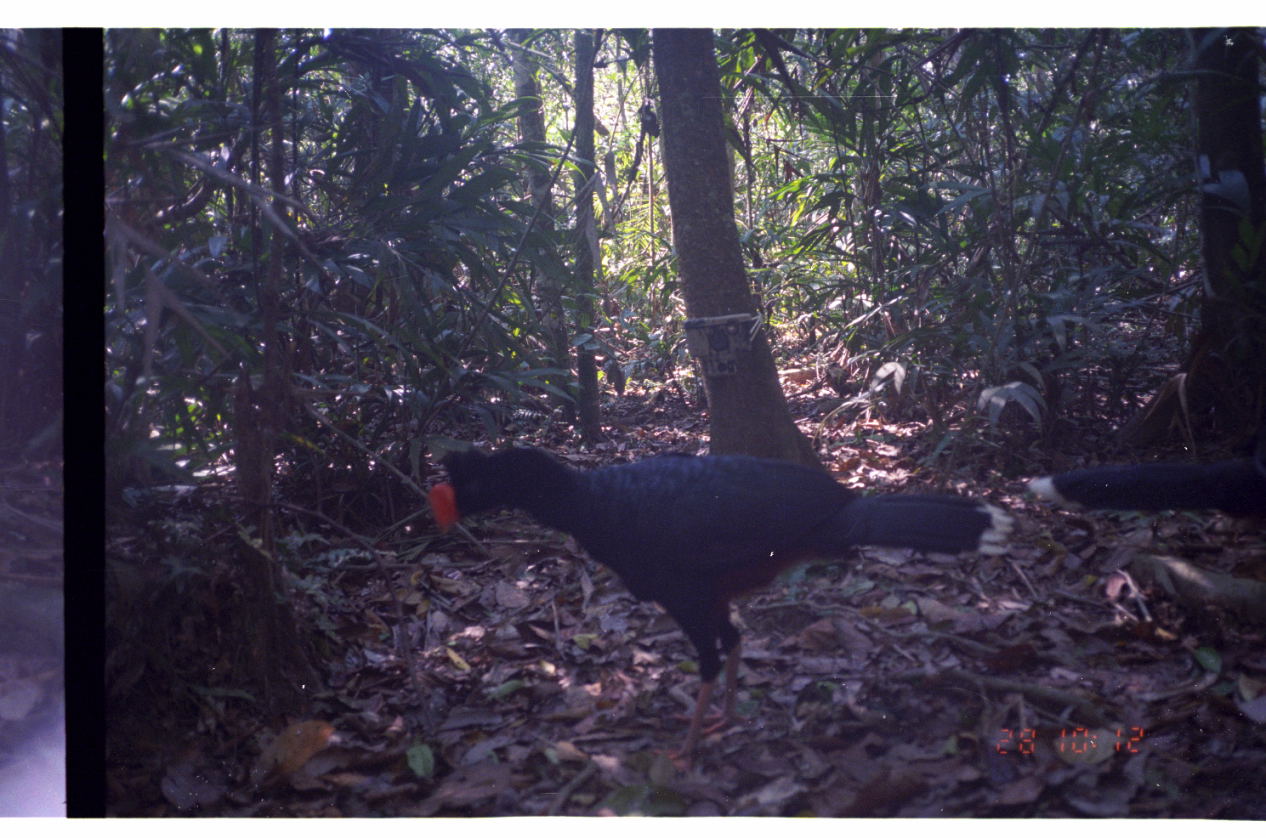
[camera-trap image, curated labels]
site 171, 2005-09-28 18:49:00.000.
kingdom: Animalia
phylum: Chordata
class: Aves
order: Galliformes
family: Cracidae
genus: Mitu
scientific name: Mitu tuberosum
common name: razor-billed curassow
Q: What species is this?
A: Mitu tuberosum (razor-billed curassow).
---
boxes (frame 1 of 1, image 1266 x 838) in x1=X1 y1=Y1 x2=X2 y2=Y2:
mitu tuberosum: x1=426 y1=446 x2=1015 y2=776; x1=1026 y1=458 x2=1266 y2=523